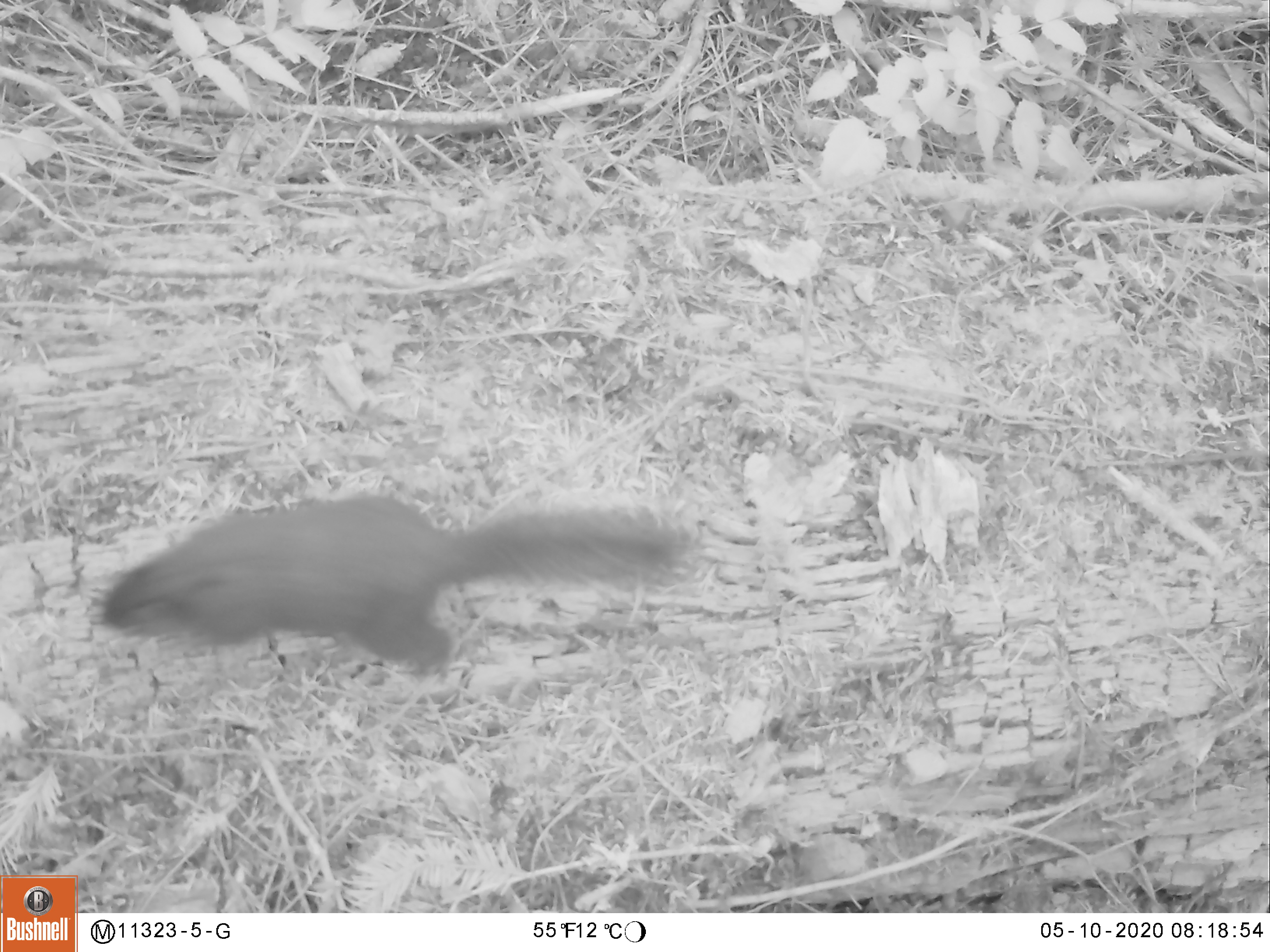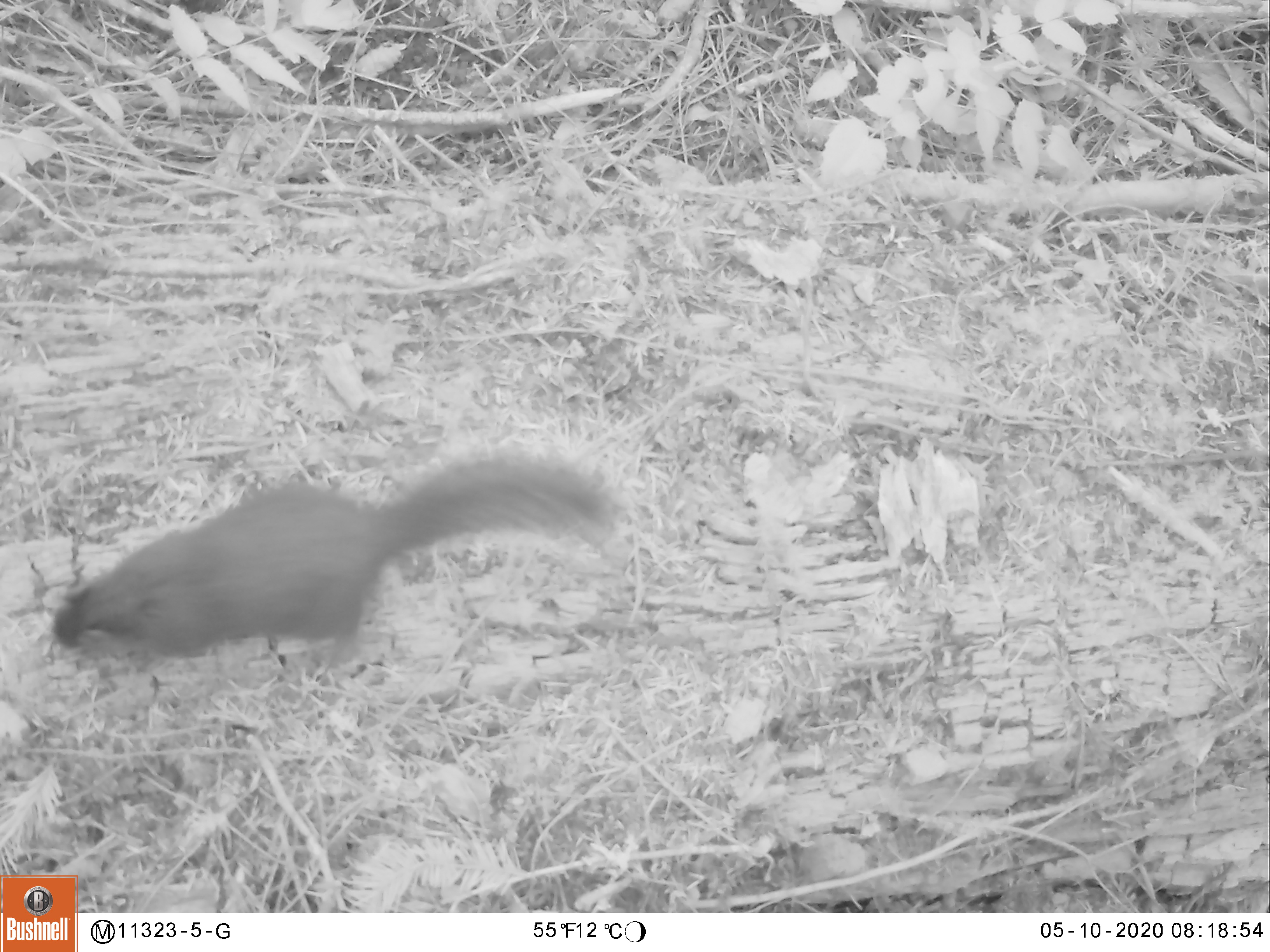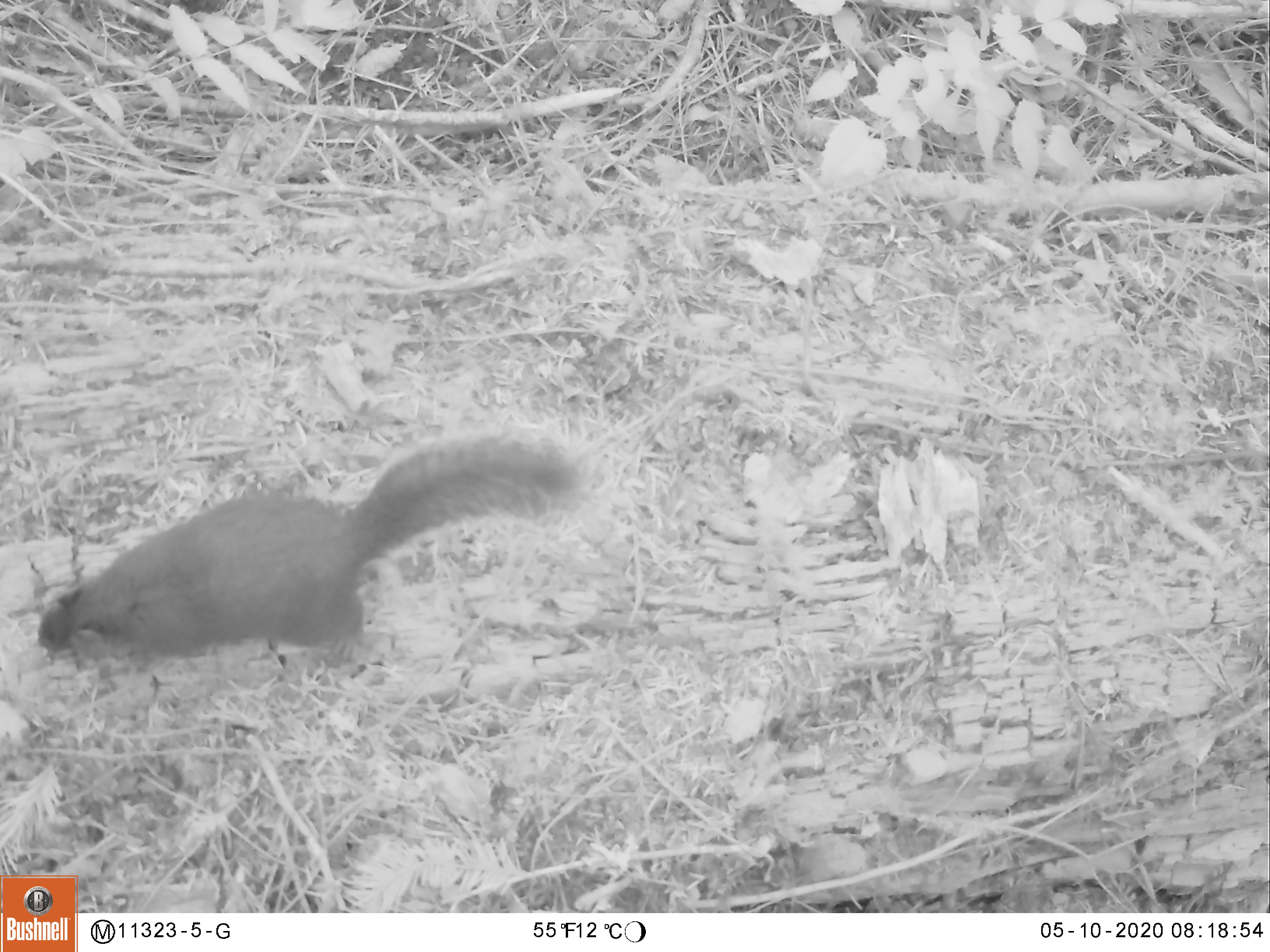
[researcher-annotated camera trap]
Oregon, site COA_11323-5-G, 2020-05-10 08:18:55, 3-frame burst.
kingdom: Animalia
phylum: Chordata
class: Mammalia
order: Rodentia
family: Sciuridae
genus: Tamiasciurus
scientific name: Tamiasciurus douglasii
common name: douglas squirrel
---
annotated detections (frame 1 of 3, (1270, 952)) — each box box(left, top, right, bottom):
douglas squirrel: box(87, 473, 690, 690)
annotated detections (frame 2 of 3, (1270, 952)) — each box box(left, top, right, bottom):
douglas squirrel: box(41, 446, 614, 679)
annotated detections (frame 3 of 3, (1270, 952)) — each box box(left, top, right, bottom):
douglas squirrel: box(32, 435, 572, 676)